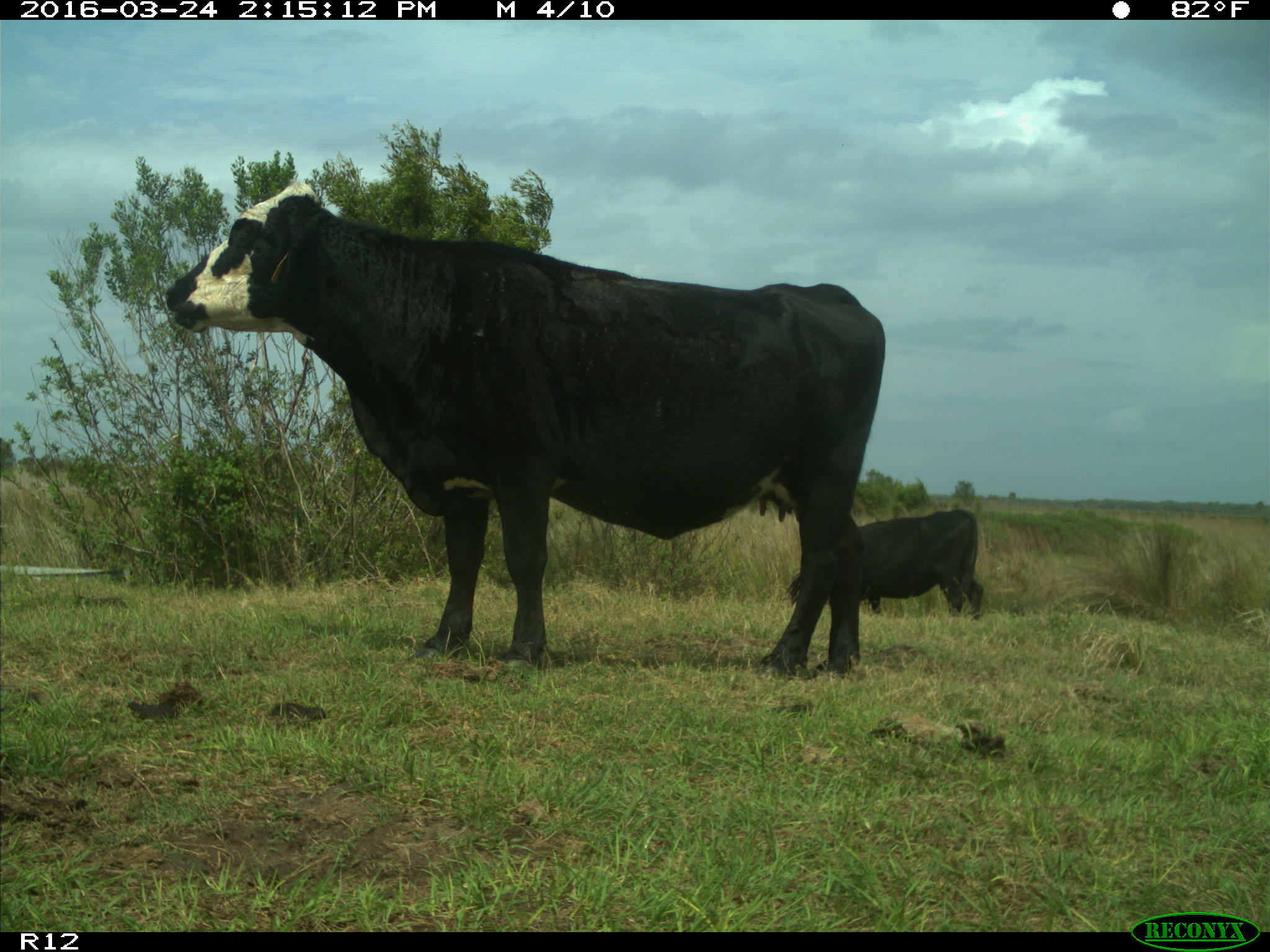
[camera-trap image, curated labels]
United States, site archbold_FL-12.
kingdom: Animalia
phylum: Chordata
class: Mammalia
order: Artiodactyla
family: Bovidae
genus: Bos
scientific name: Bos taurus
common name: domestic cow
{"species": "Bos taurus (domestic cow)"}